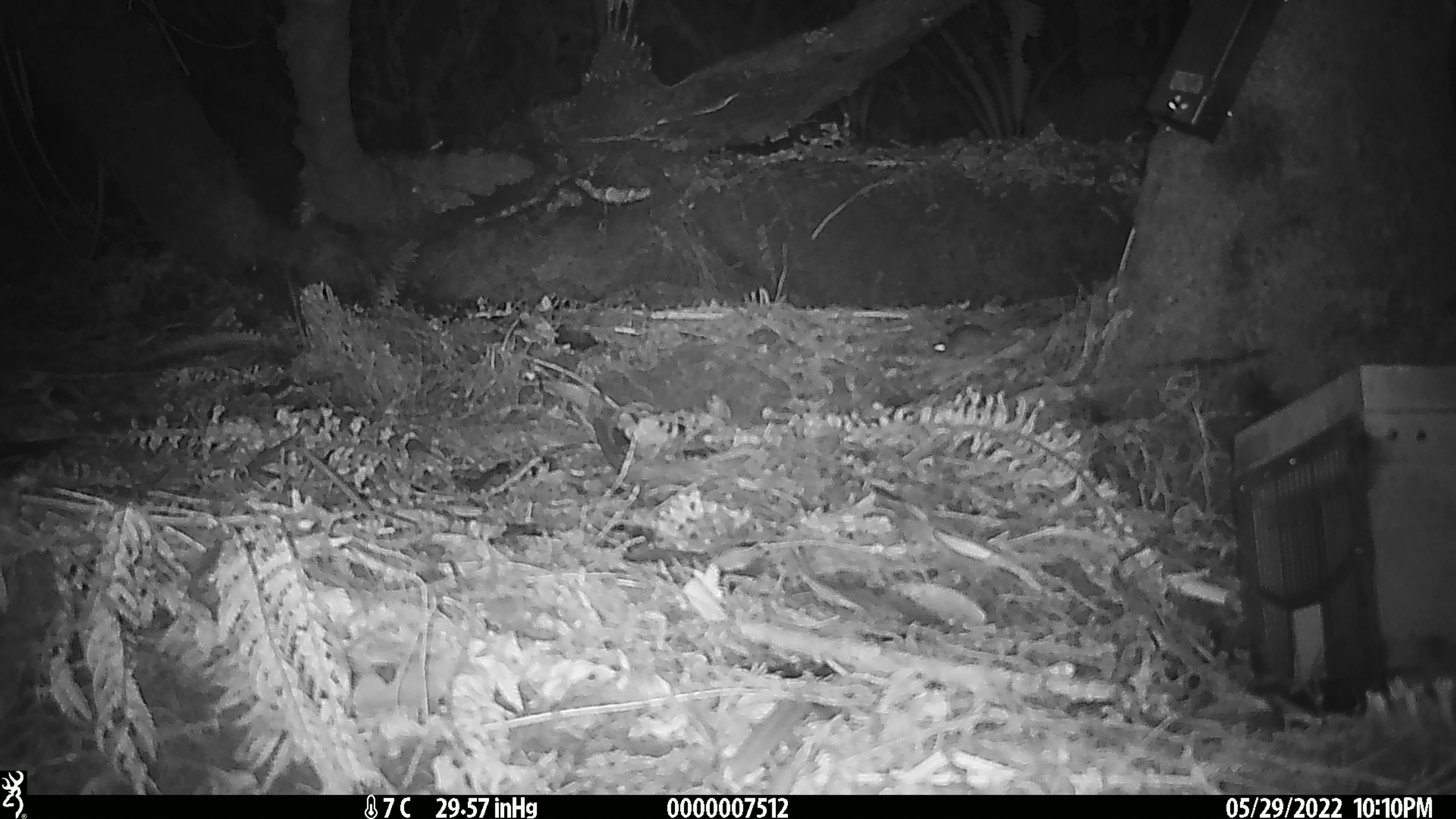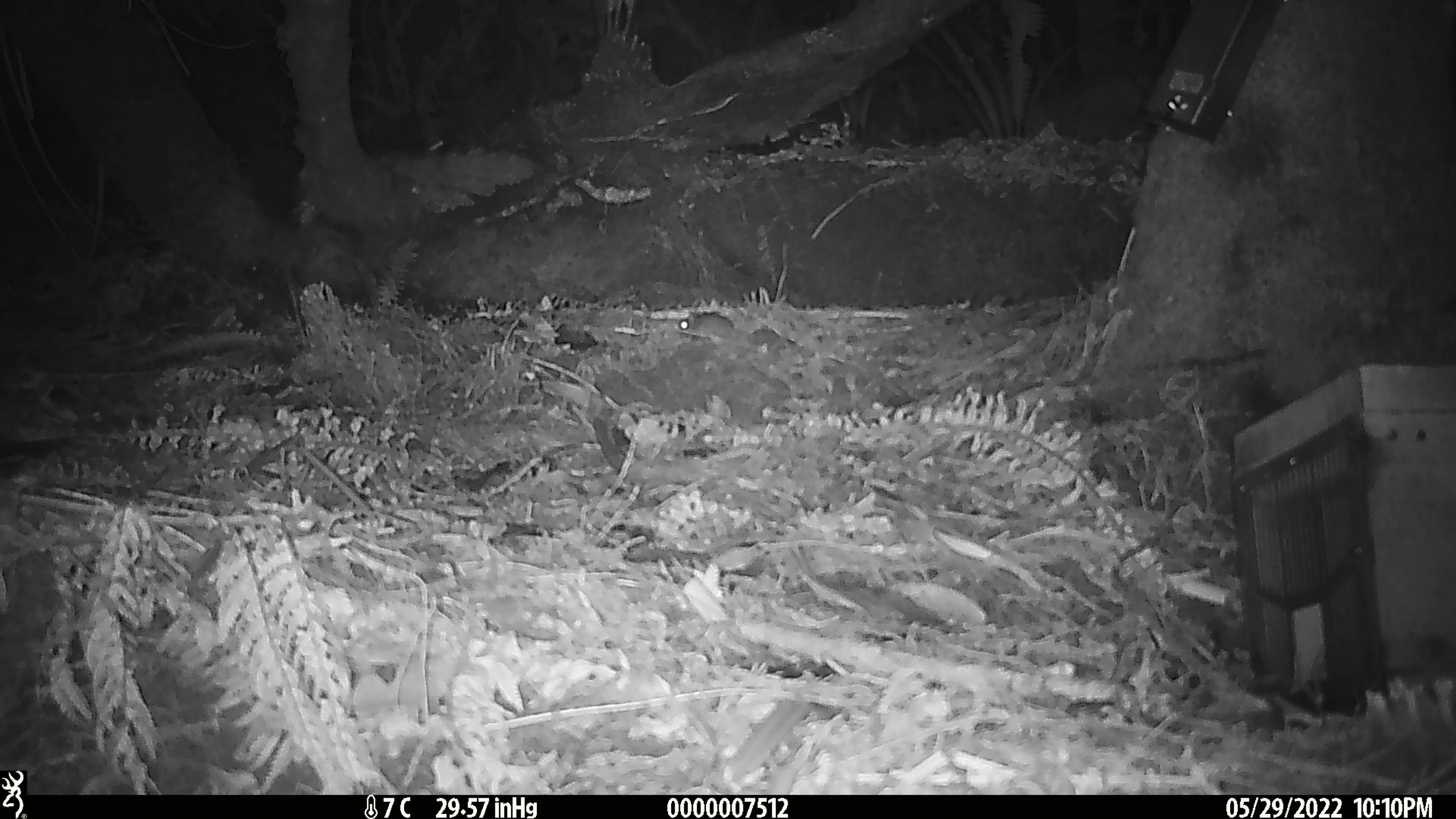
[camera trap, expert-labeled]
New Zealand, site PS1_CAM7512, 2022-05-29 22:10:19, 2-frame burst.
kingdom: Animalia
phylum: Chordata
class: Mammalia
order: Rodentia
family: Muridae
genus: Mus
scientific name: Mus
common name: mouse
Mouse (Mus).